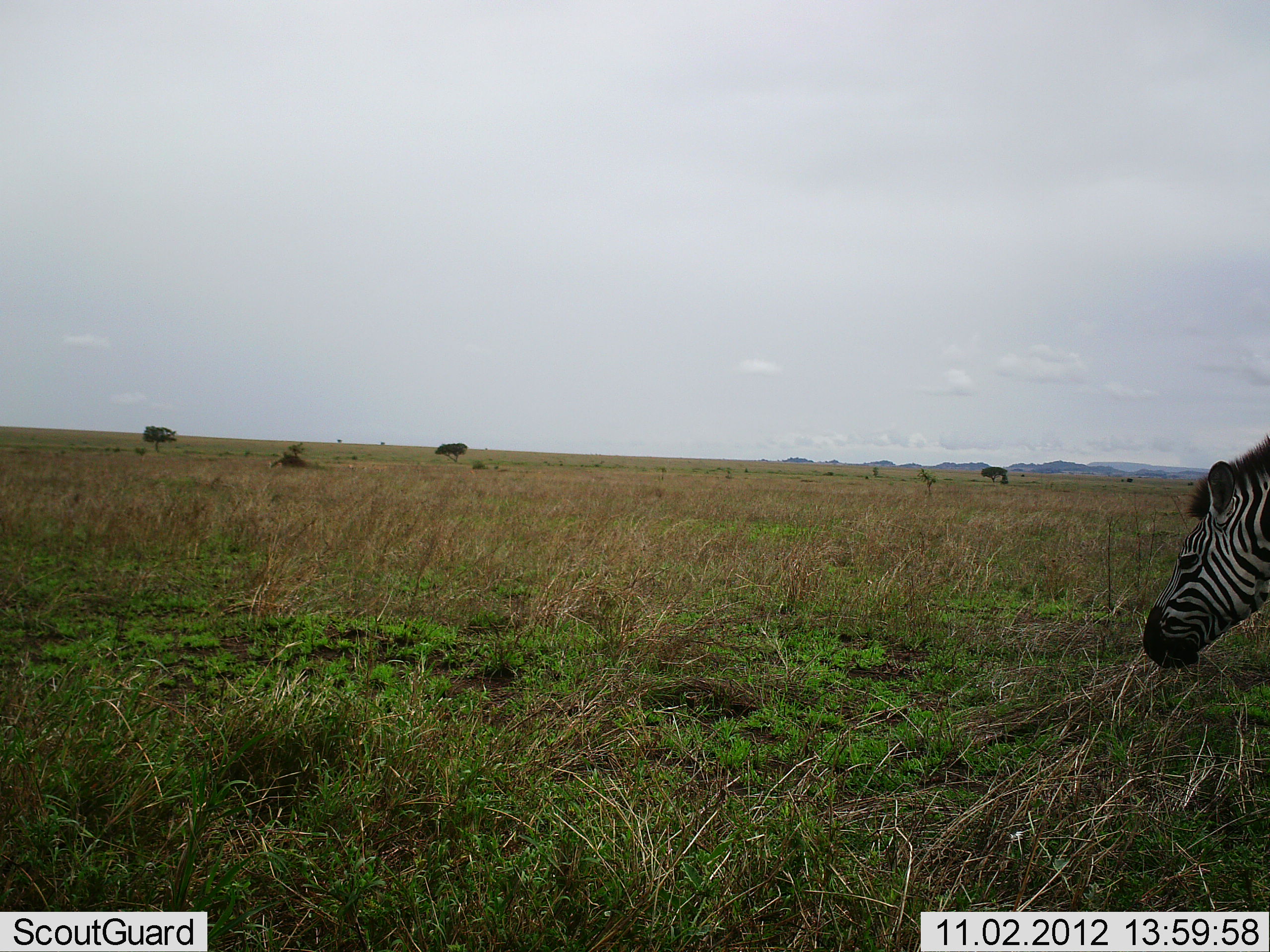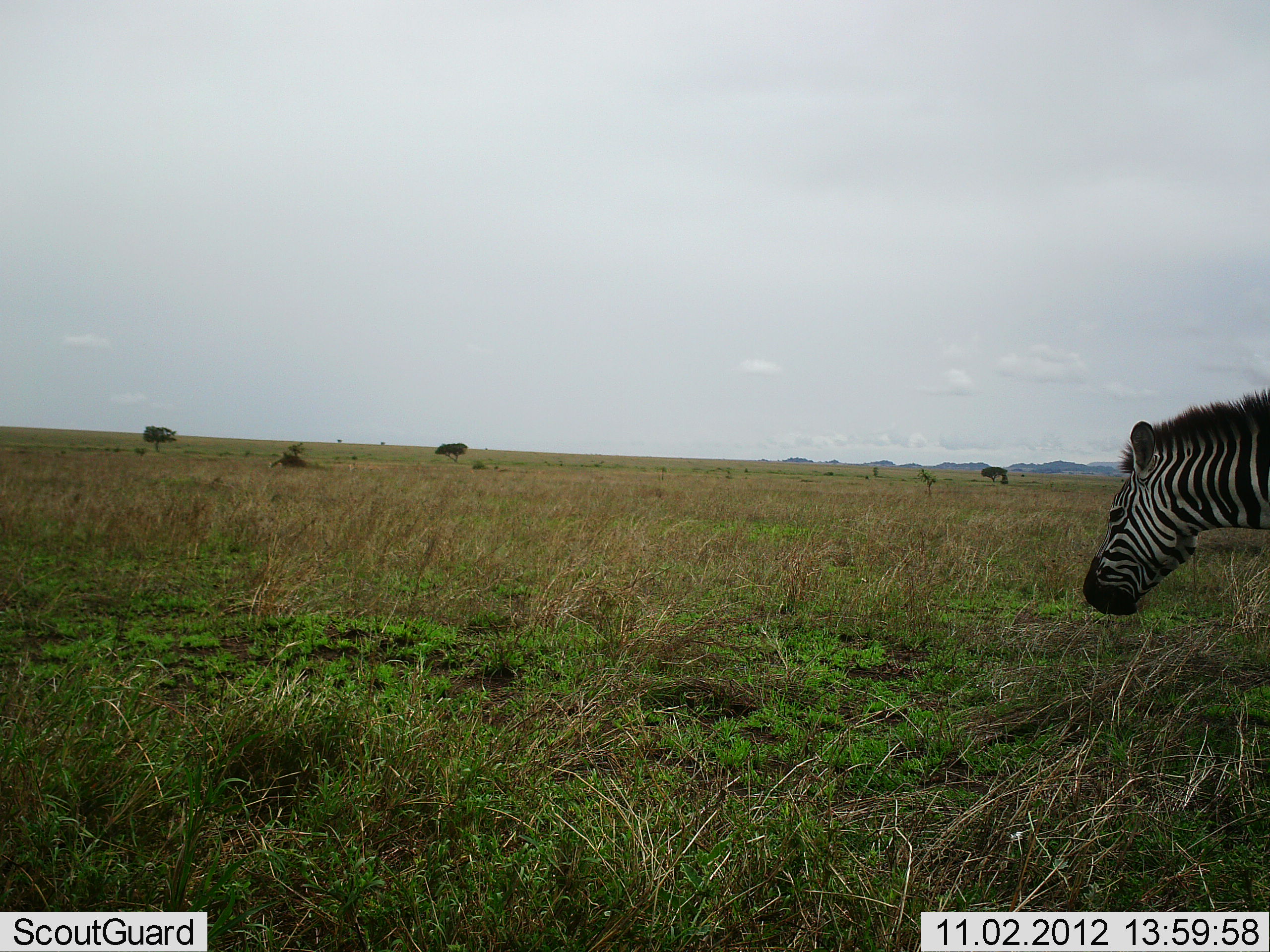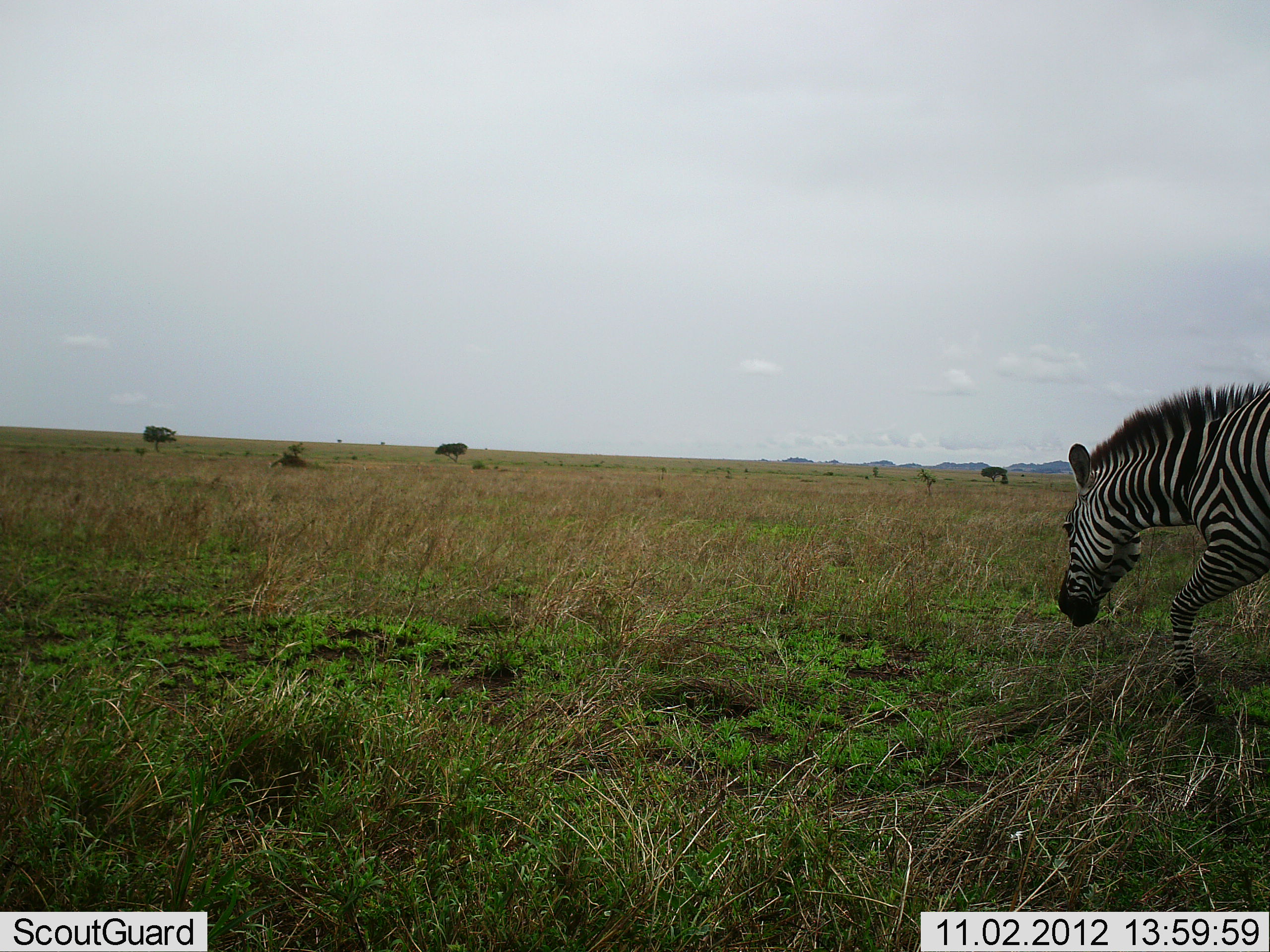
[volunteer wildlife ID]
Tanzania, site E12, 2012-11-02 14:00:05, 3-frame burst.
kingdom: Animalia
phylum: Chordata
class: Mammalia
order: Perissodactyla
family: Equidae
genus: Equus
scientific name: Equus quagga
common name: plains zebra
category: zebra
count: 1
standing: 10%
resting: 0%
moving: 90%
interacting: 0%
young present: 0%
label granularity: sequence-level